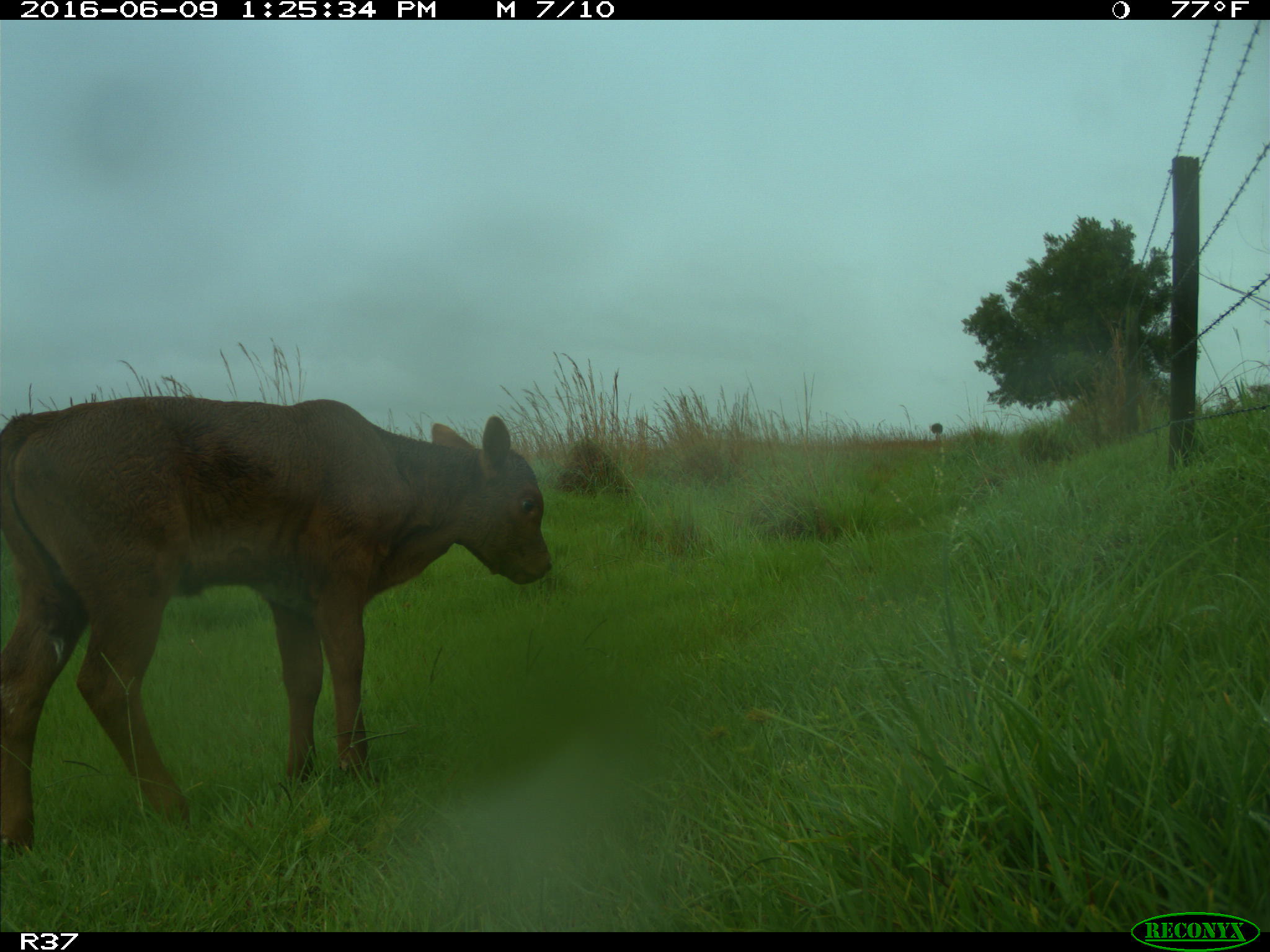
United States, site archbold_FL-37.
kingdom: Animalia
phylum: Chordata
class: Mammalia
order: Artiodactyla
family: Bovidae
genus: Bos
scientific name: Bos taurus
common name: domestic cow